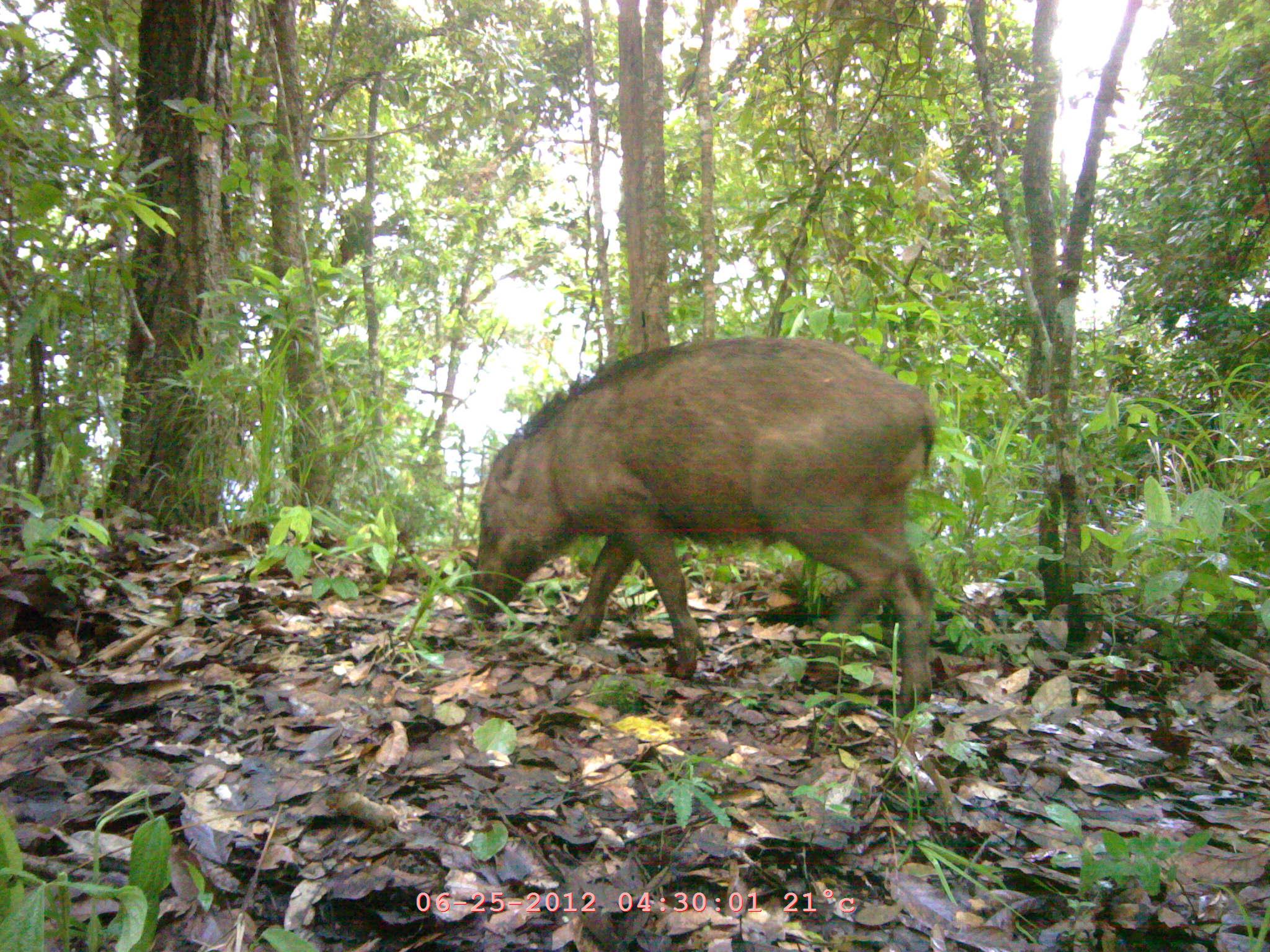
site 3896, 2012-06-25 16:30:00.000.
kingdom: Animalia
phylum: Chordata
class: Mammalia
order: Artiodactyla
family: Suidae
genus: Sus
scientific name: Sus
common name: pigs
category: sus sp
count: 1